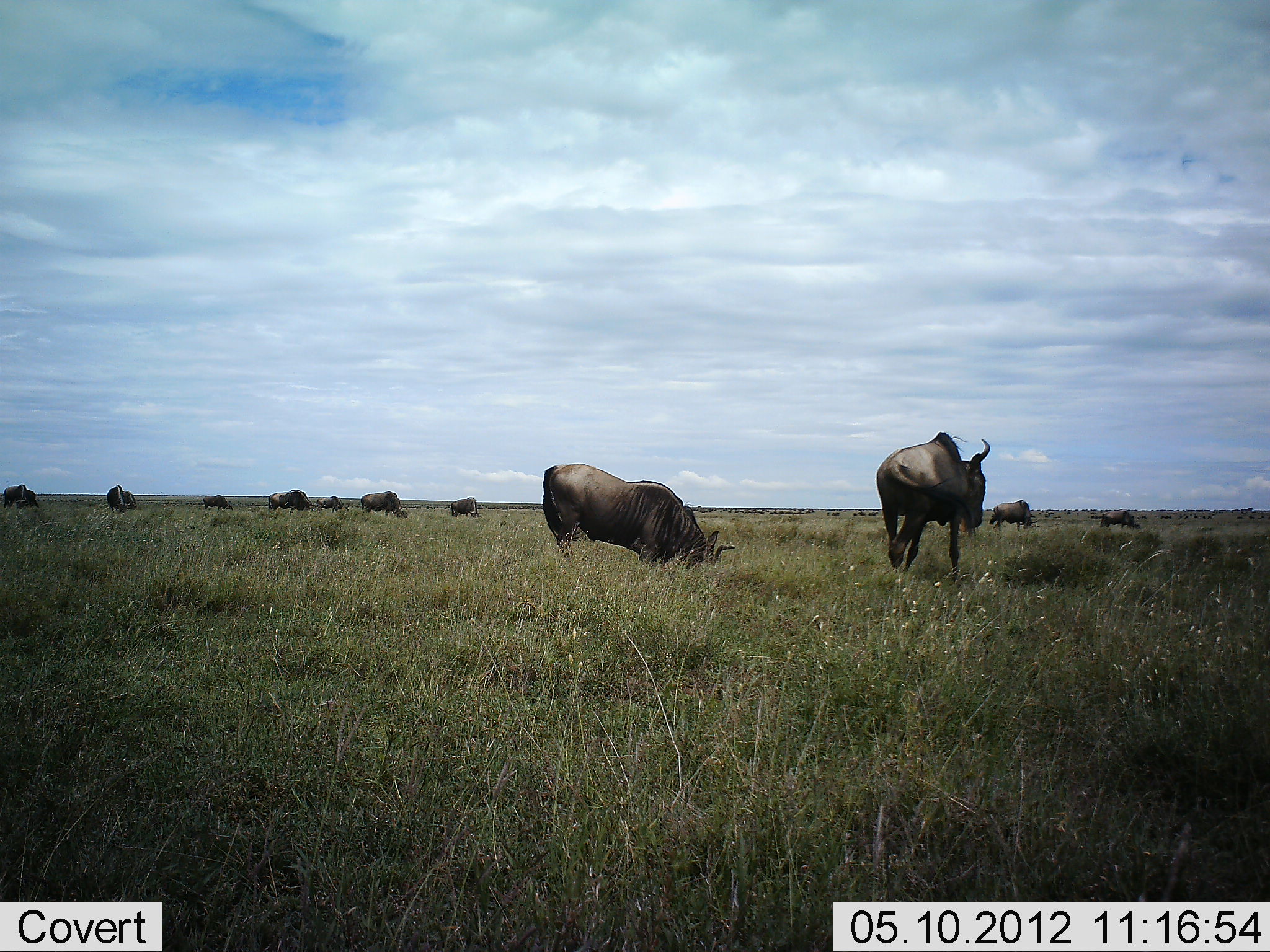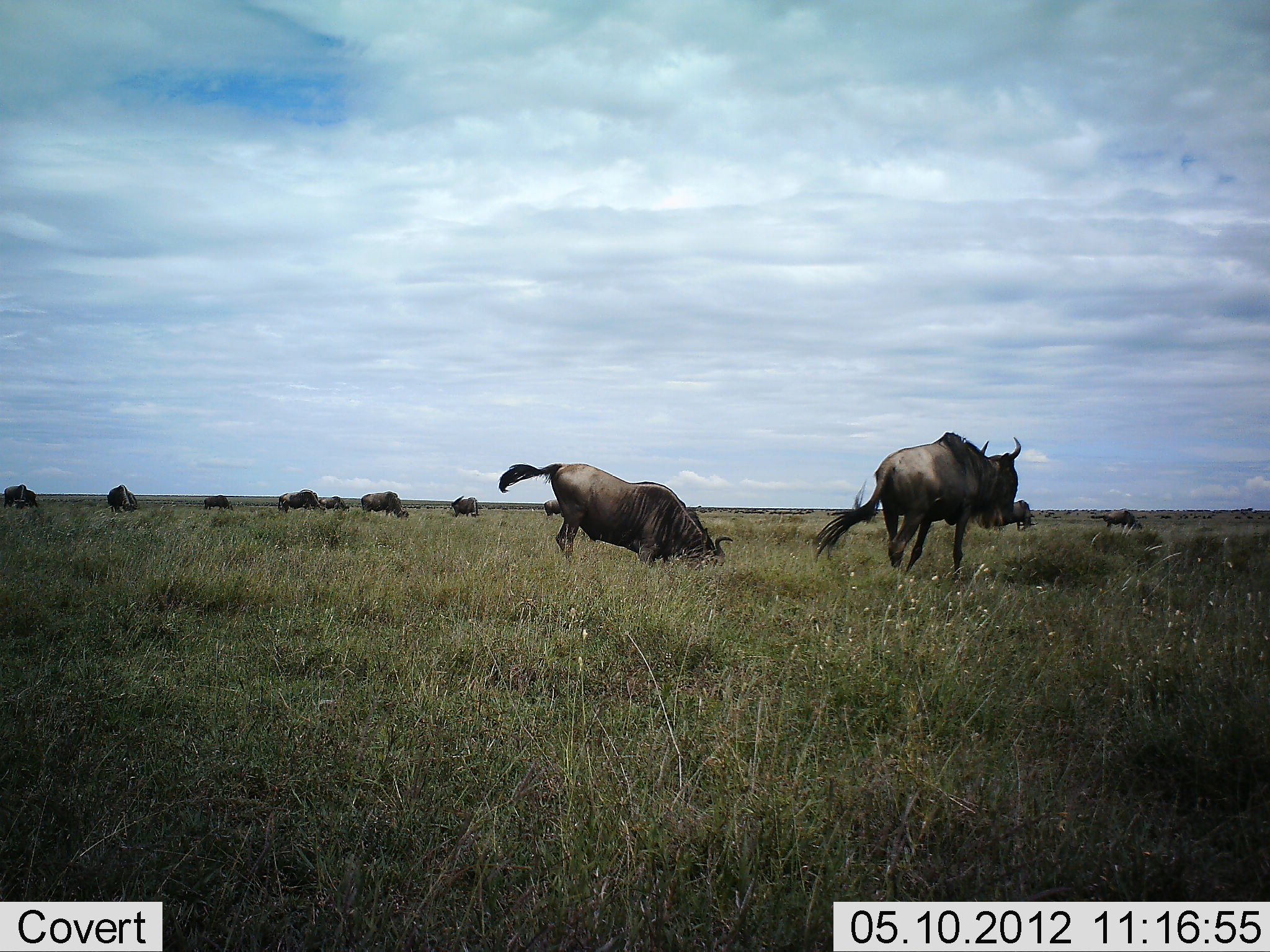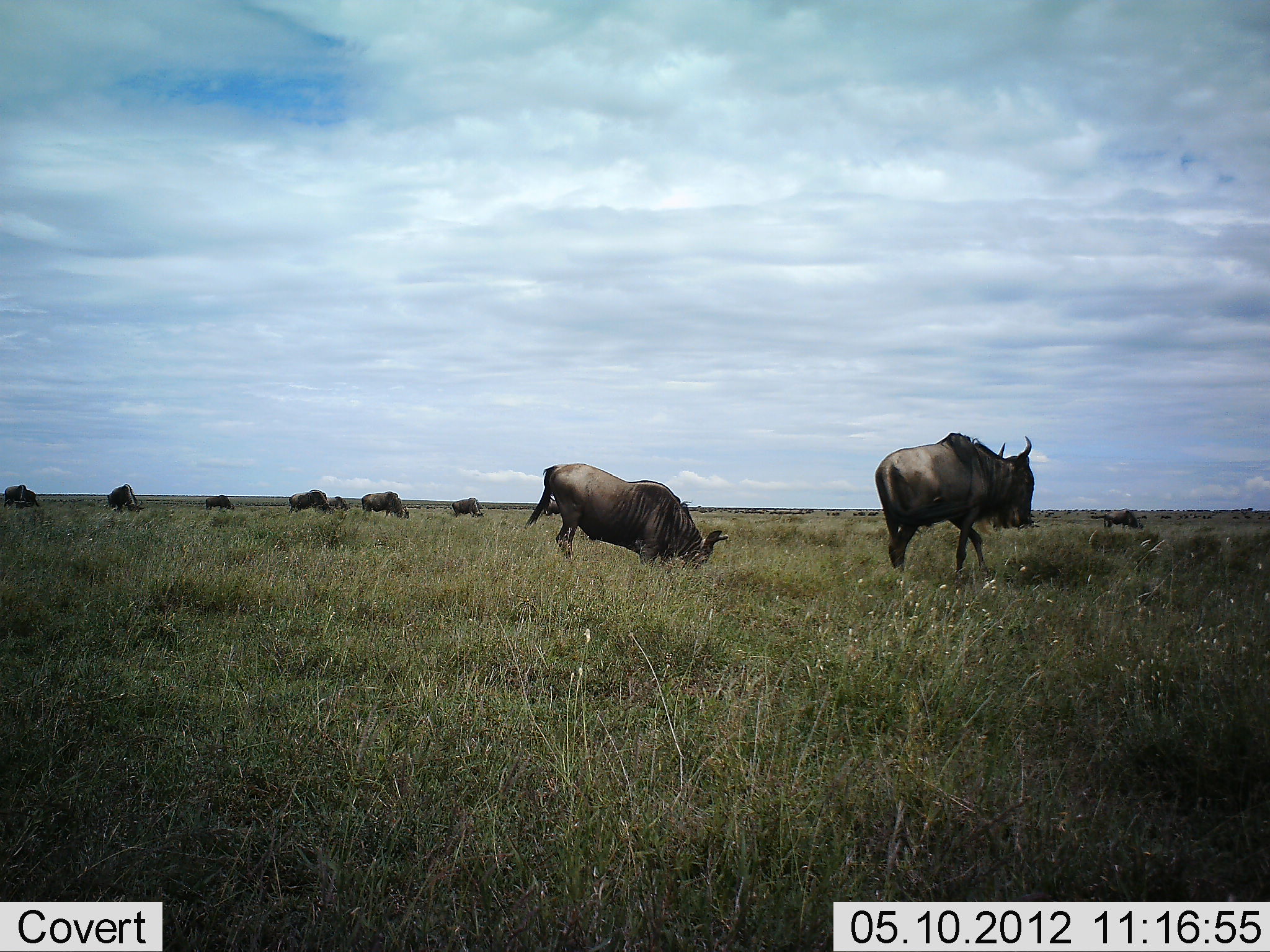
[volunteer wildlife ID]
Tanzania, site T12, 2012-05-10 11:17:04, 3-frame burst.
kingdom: Animalia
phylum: Chordata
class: Mammalia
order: Artiodactyla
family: Bovidae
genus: Connochaetes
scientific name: Connochaetes taurinus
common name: blue wildebeest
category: wildebeest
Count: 11-50.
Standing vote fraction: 90%.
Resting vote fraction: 10%.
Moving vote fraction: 40%.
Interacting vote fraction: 20%.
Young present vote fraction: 0%.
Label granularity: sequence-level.